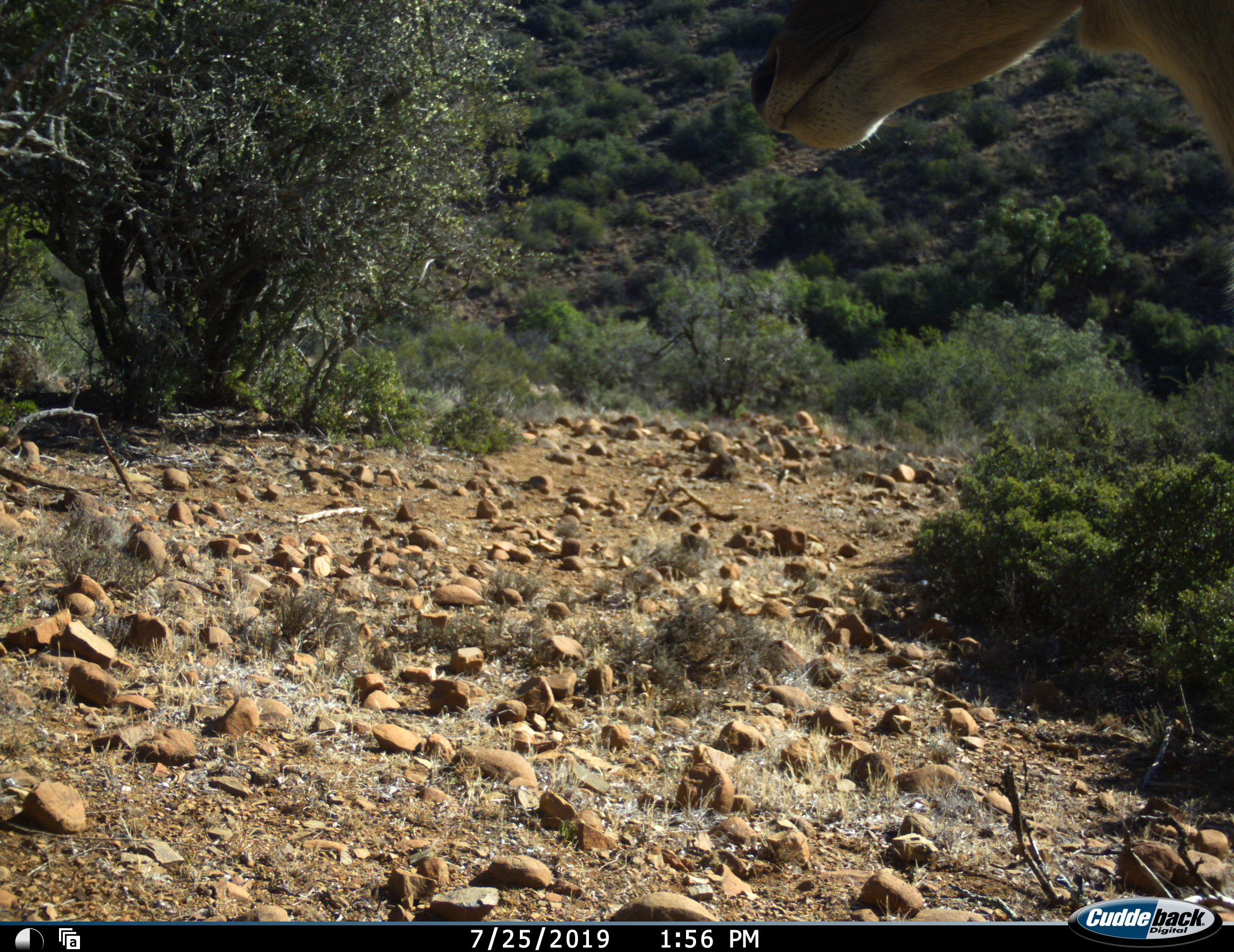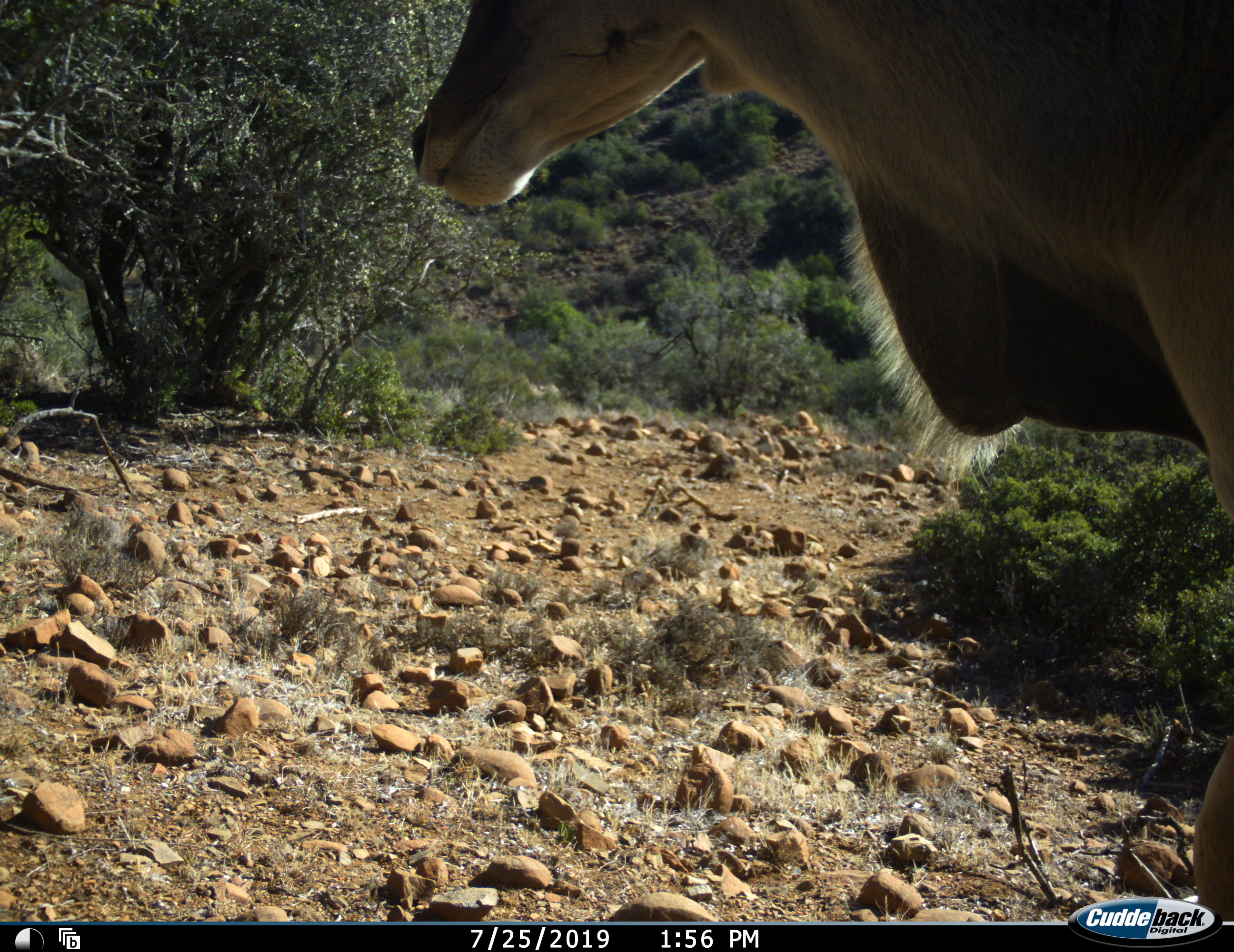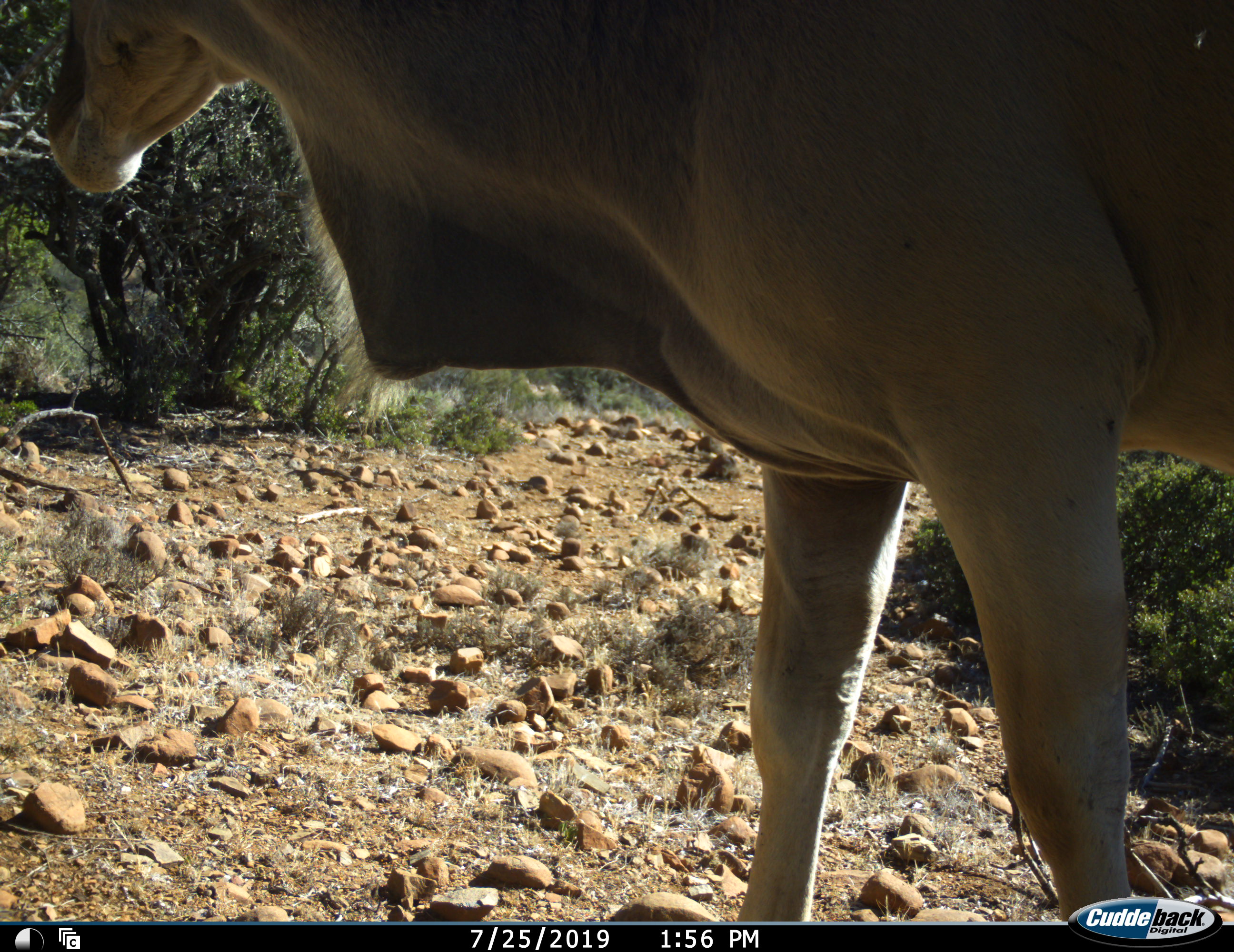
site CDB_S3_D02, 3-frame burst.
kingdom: Animalia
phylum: Chordata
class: Mammalia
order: Artiodactyla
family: Bovidae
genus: Tragelaphus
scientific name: Tragelaphus oryx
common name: eland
Eland (Tragelaphus oryx), count 1. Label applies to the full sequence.